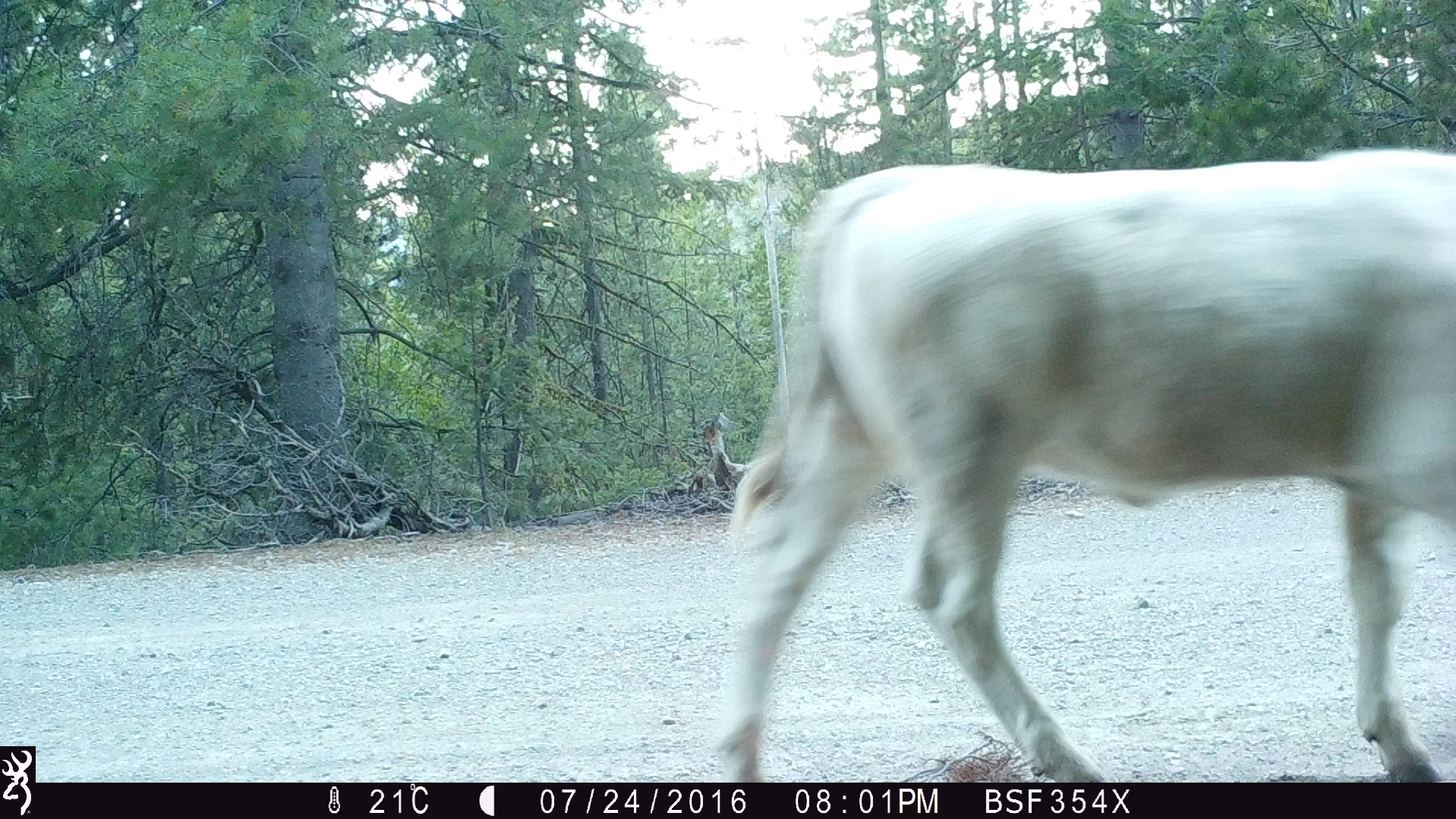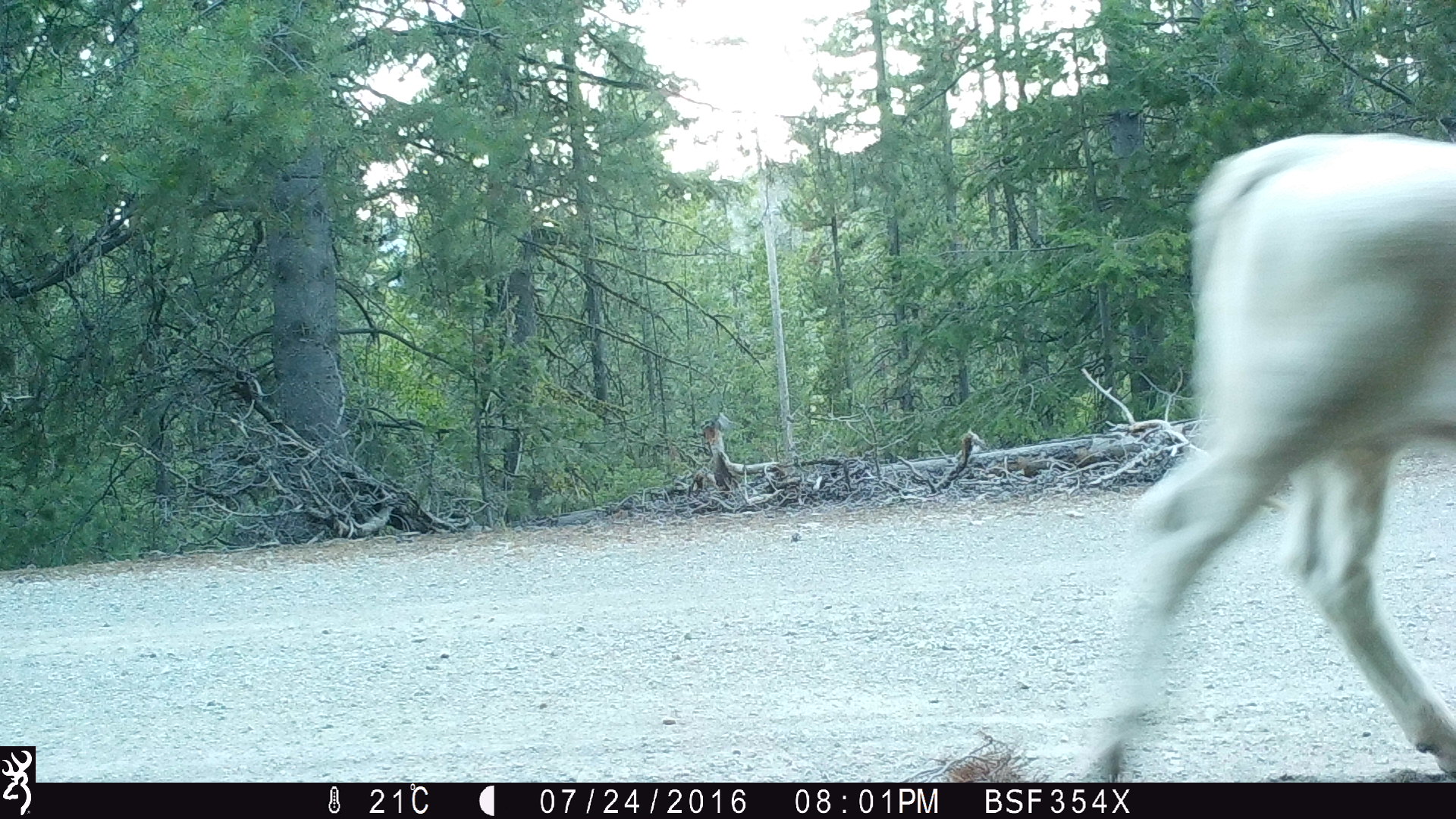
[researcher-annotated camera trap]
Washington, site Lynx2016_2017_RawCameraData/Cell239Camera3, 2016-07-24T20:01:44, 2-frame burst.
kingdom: Animalia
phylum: Chordata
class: Mammalia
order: Artiodactyla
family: Bovidae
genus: Bos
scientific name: Bos taurus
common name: domestic cattle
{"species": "domestic cattle (Bos taurus)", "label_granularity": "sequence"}